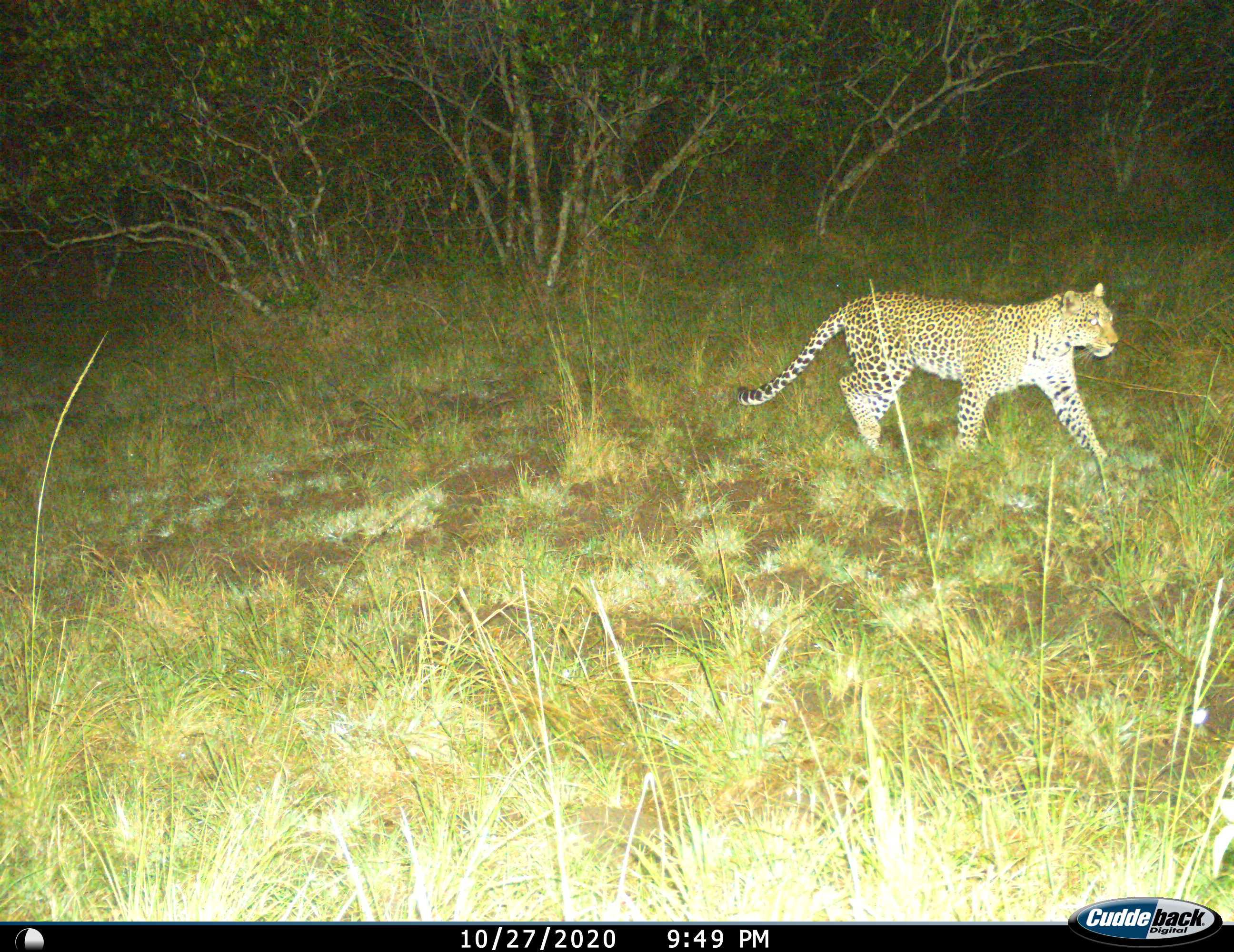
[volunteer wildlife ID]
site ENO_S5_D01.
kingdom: Animalia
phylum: Chordata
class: Mammalia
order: Carnivora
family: Felidae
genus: Panthera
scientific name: Panthera pardus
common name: leopard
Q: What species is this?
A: Leopard (Panthera pardus).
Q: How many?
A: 1.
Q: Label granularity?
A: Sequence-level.